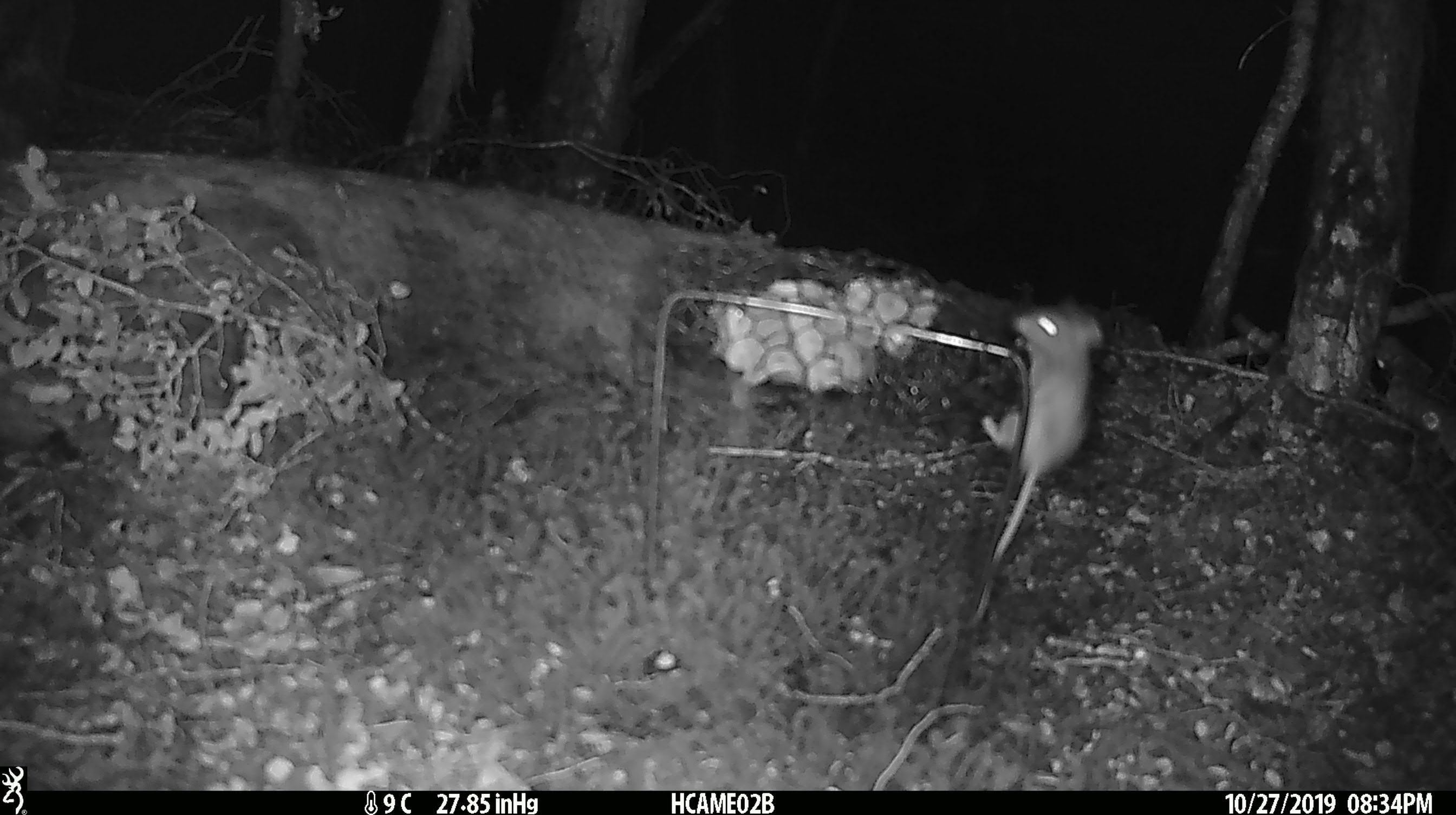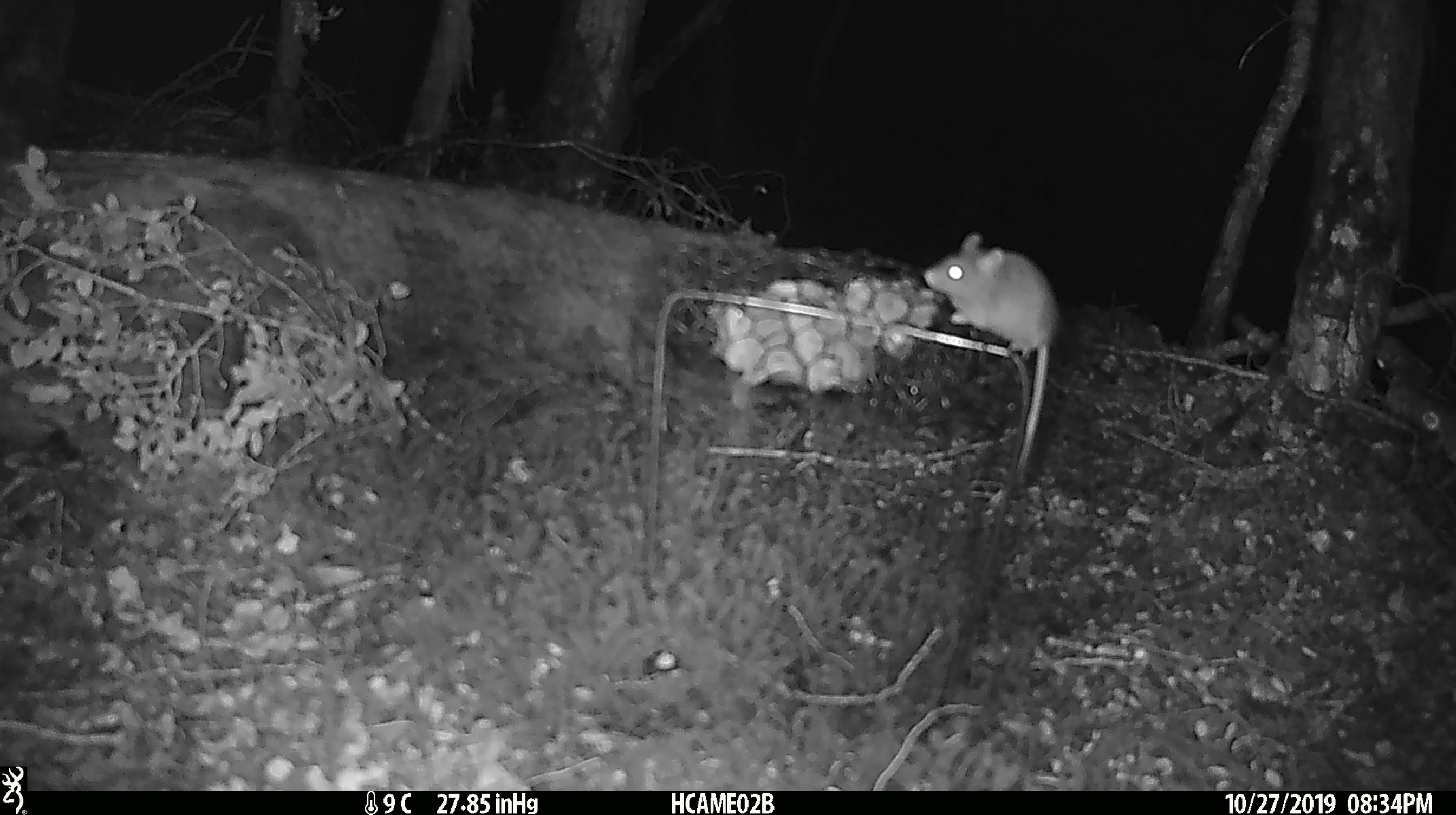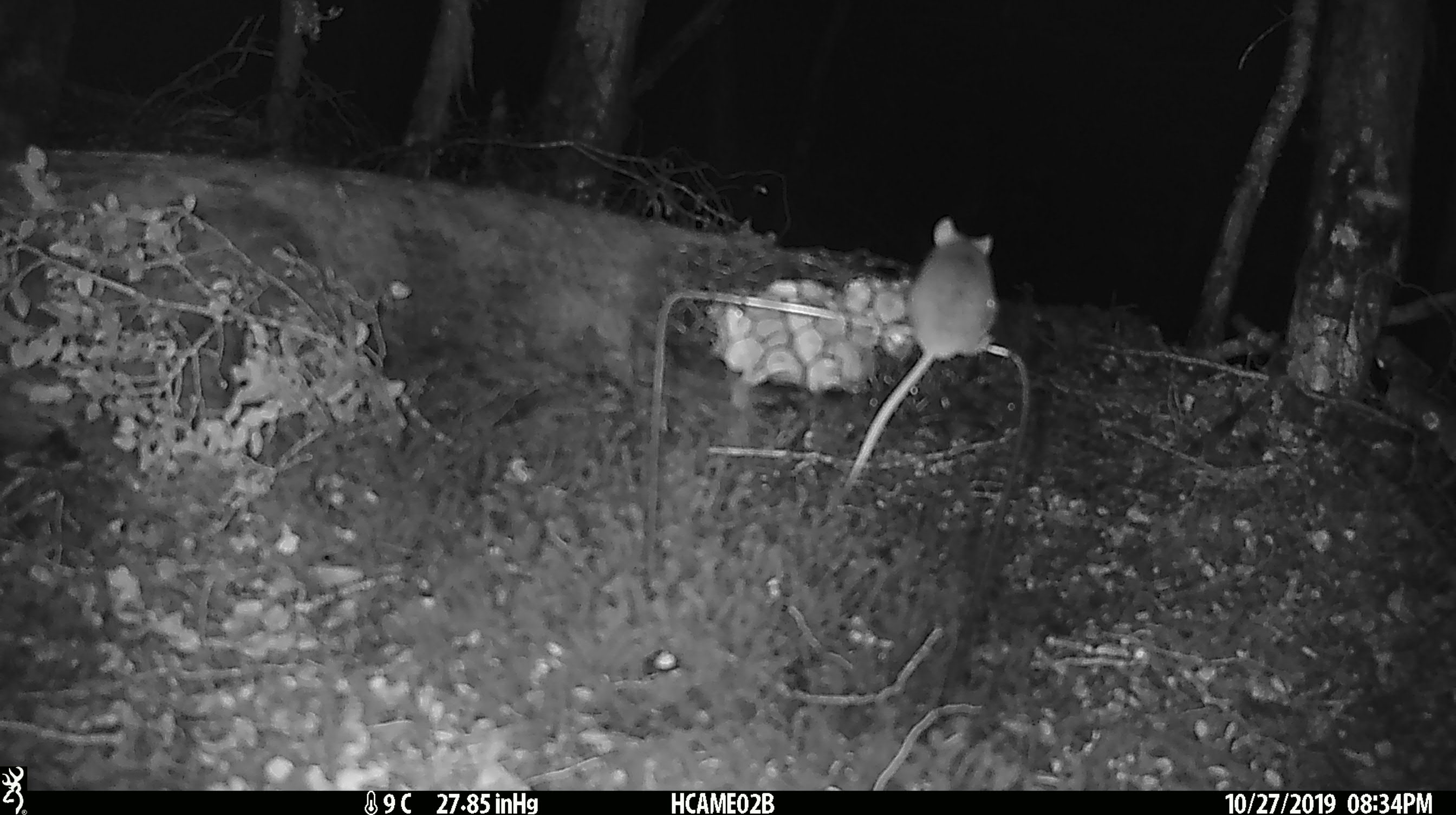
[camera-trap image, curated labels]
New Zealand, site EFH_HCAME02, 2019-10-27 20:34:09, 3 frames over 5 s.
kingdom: Animalia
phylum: Chordata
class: Mammalia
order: Rodentia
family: Muridae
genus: Mus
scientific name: Mus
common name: mouse